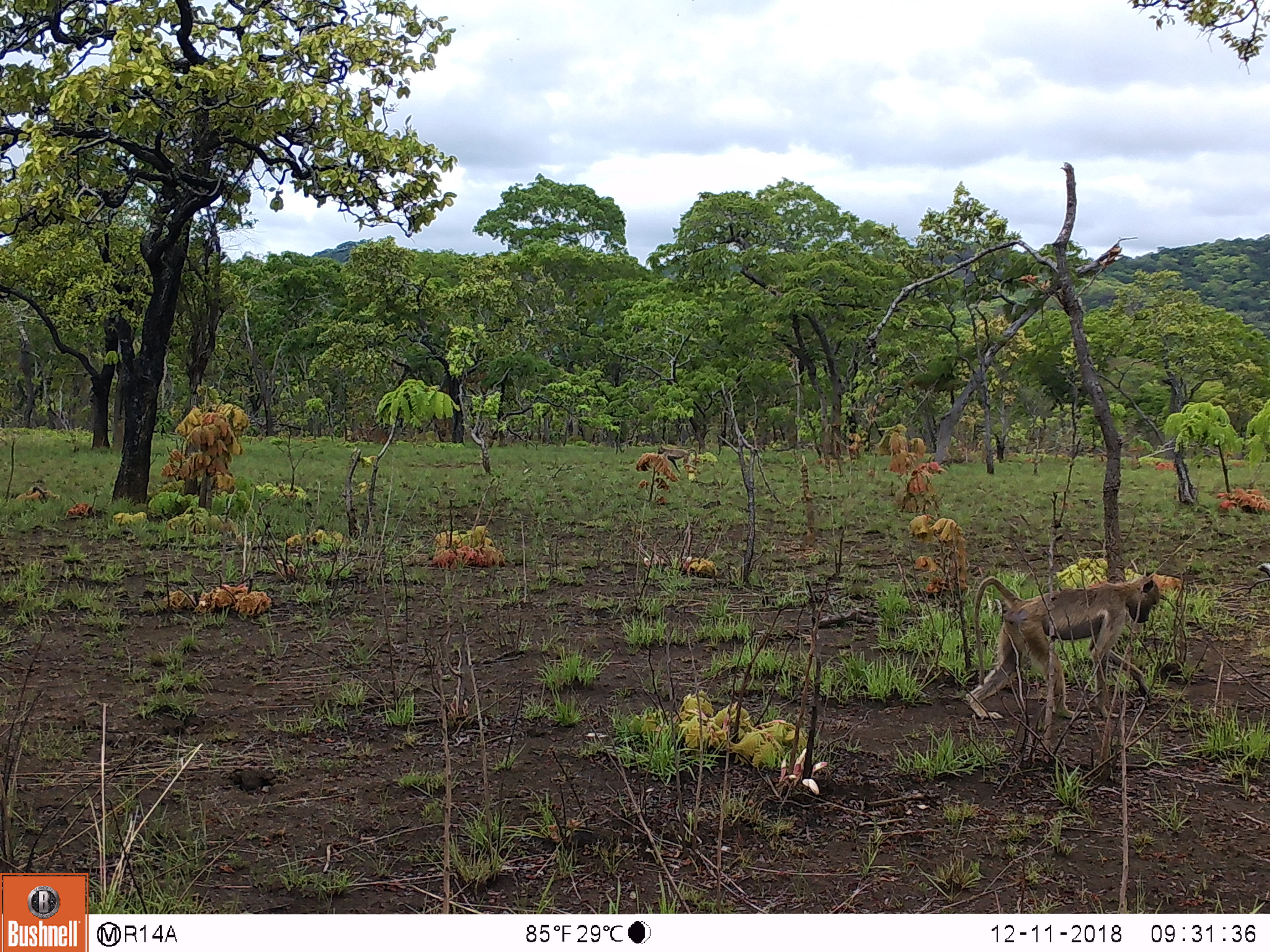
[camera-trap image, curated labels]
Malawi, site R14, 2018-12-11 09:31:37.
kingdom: Animalia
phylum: Chordata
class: Mammalia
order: Primates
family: Cercopithecidae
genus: Papio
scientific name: Papio cynocephalus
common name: yellow baboon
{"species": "yellow baboon (Papio cynocephalus)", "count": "1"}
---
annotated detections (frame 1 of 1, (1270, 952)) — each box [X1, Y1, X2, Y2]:
yellow baboon: [956, 565, 1163, 733]